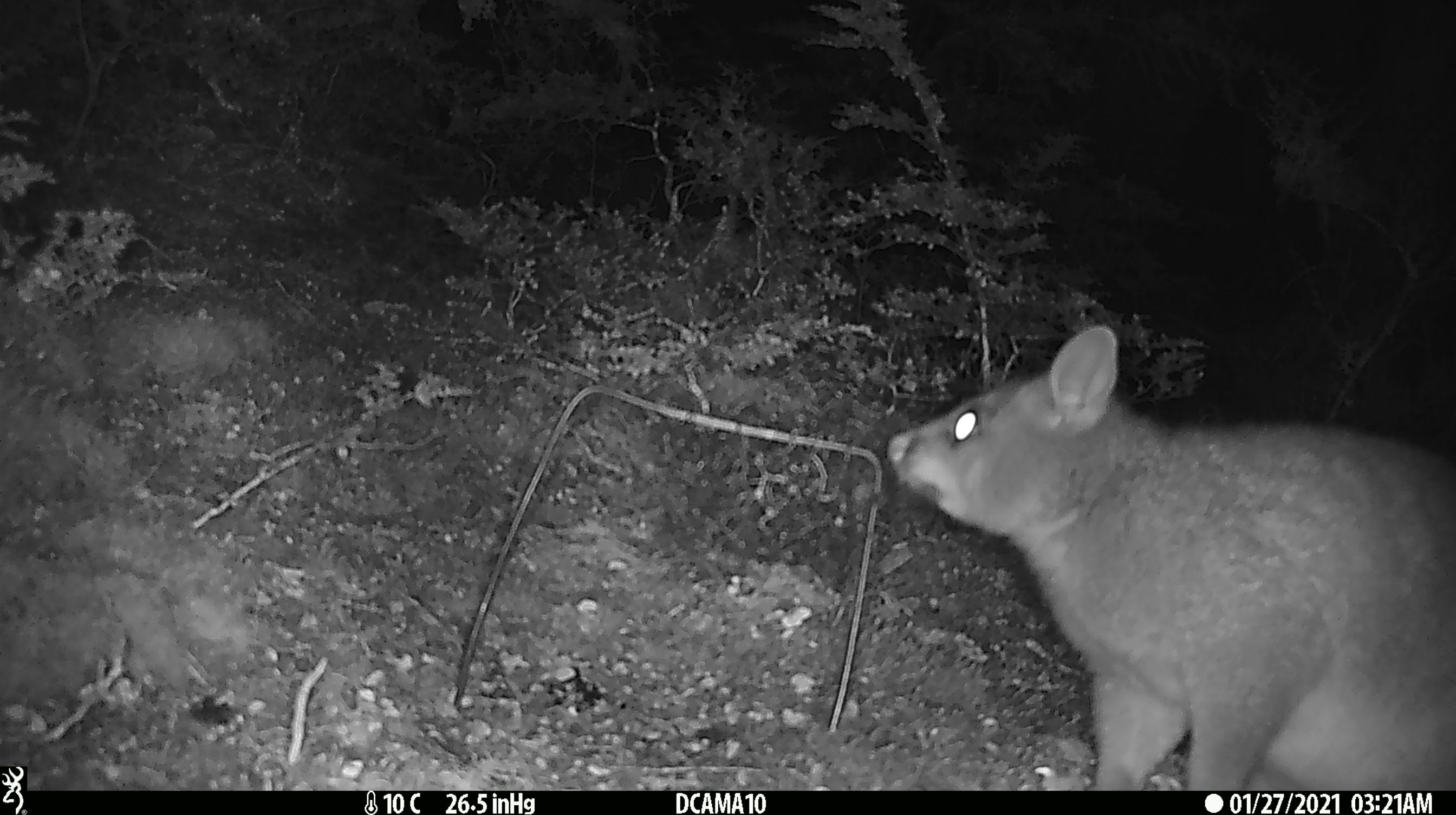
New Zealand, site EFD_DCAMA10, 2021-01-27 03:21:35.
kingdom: Animalia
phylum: Chordata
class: Mammalia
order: Diprotodontia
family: Phalangeridae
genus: Trichosurus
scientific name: Trichosurus vulpecula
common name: common brushtail possum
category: possum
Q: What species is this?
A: Possum (common brushtail possum) (Trichosurus vulpecula).